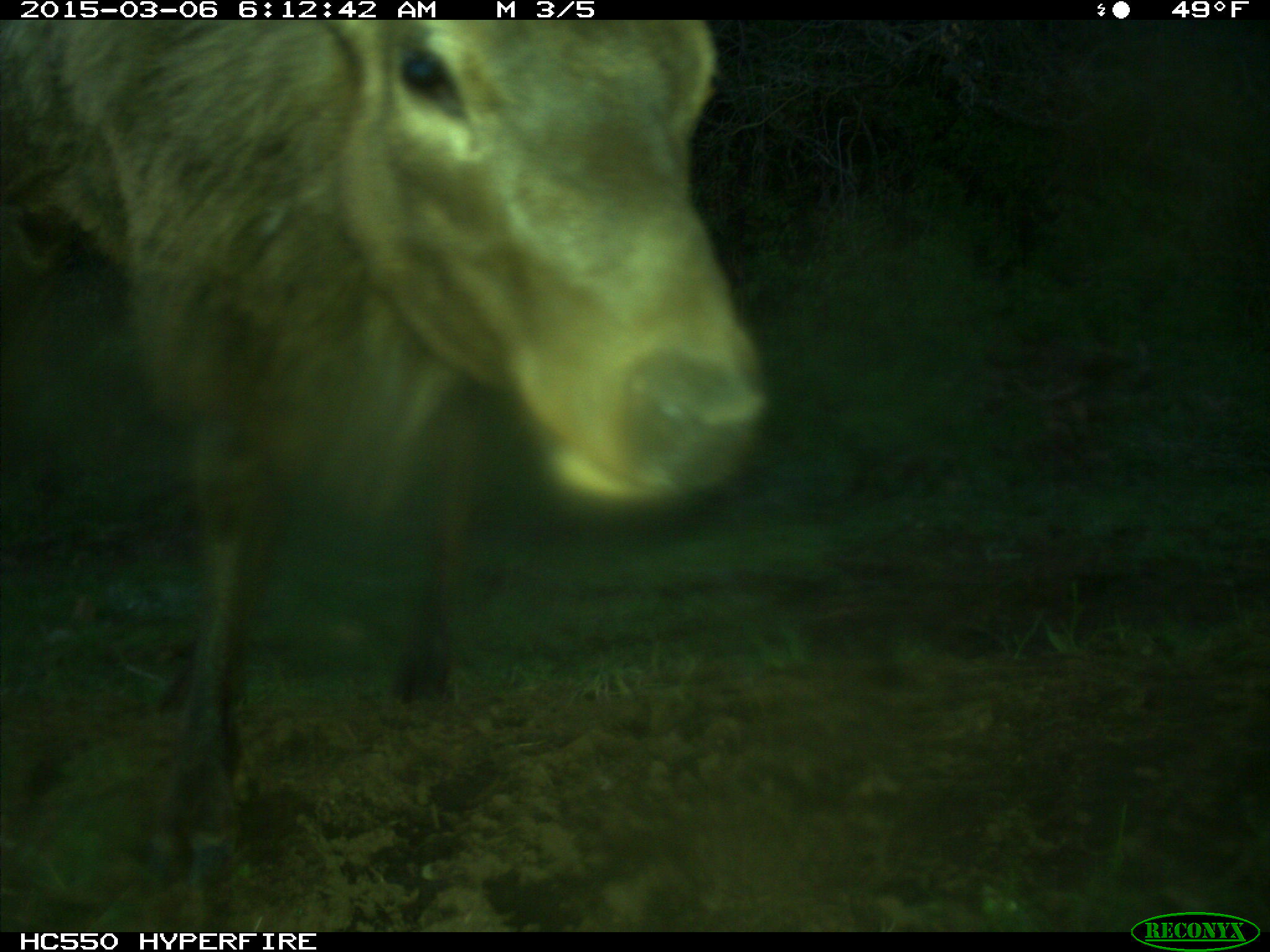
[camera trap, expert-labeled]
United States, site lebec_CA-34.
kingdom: Animalia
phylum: Chordata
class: Mammalia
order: Artiodactyla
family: Cervidae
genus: Cervus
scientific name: Cervus canadensis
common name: elk